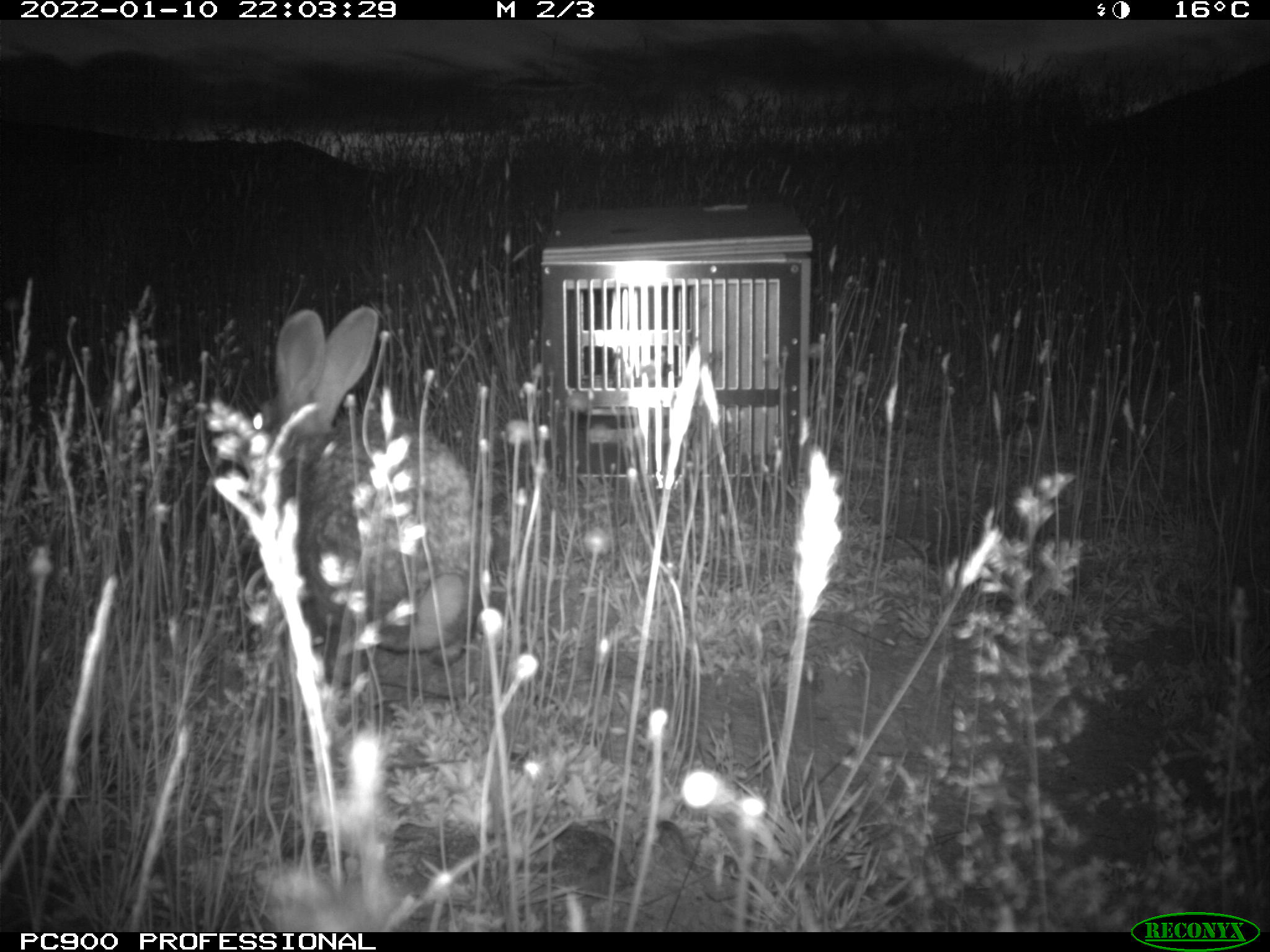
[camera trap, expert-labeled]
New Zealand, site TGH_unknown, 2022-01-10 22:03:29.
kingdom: Animalia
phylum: Chordata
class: Mammalia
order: Lagomorpha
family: Leporidae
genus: Oryctolagus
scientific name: Oryctolagus cuniculus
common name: european rabbit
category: rabbit